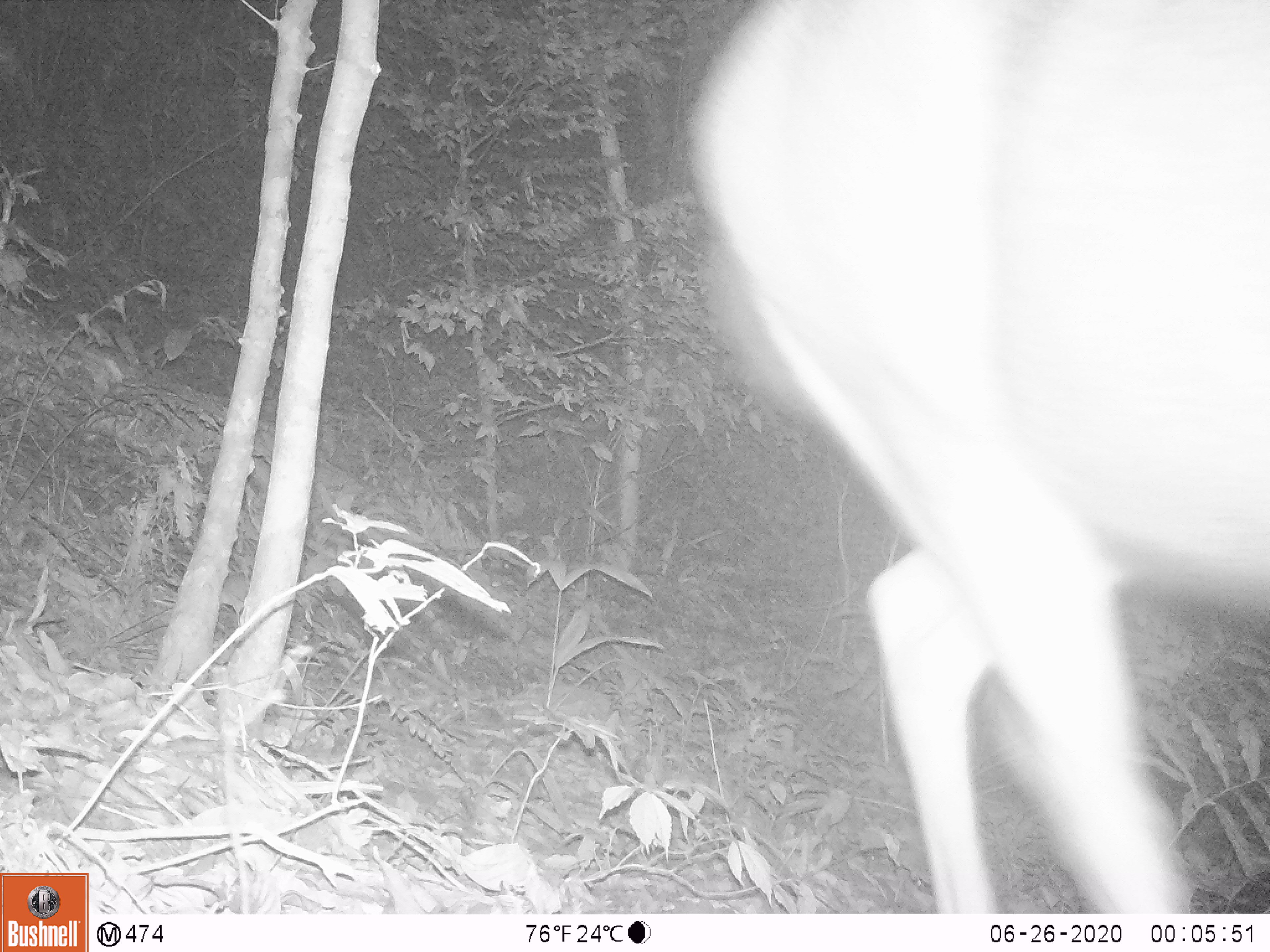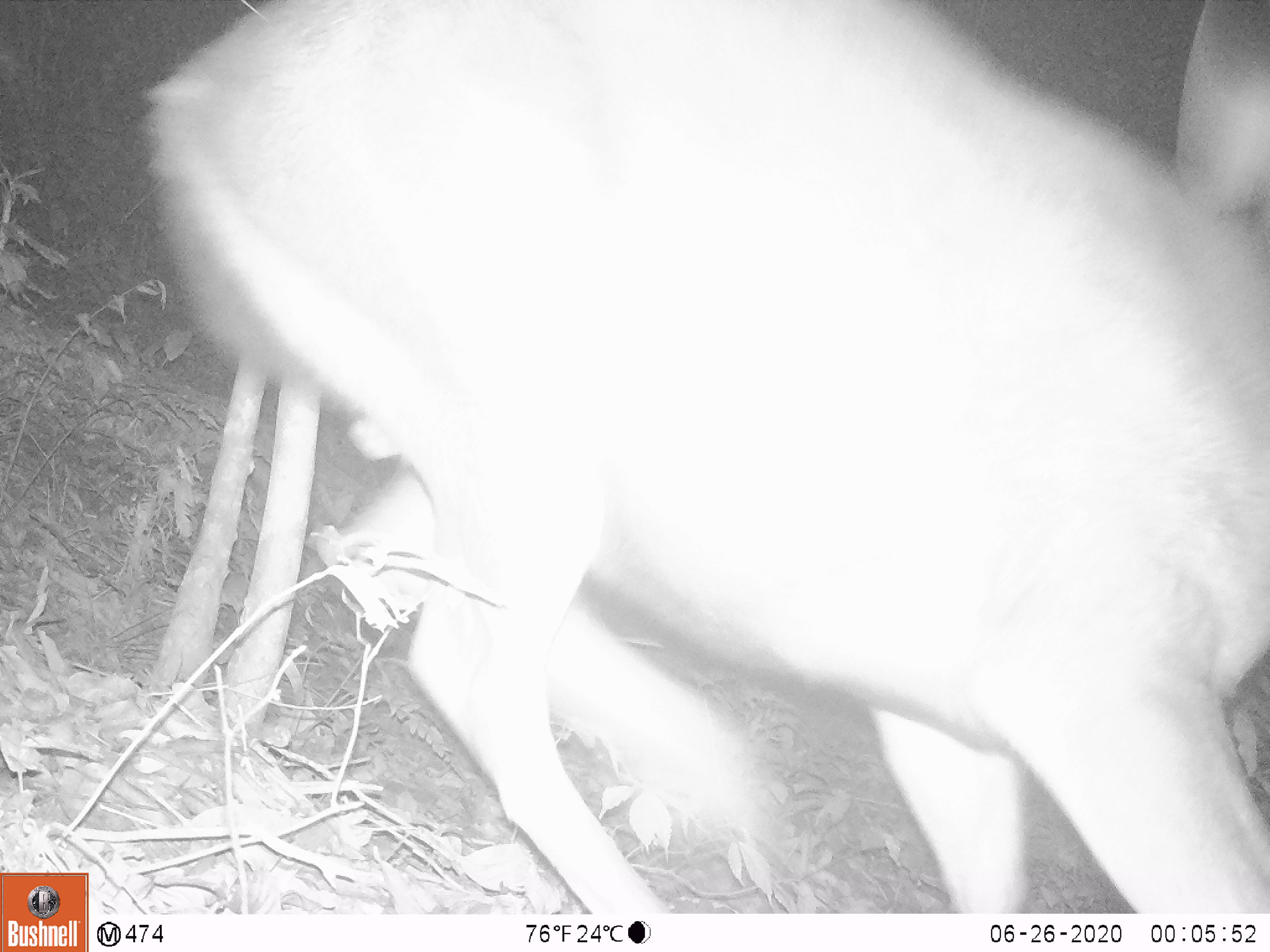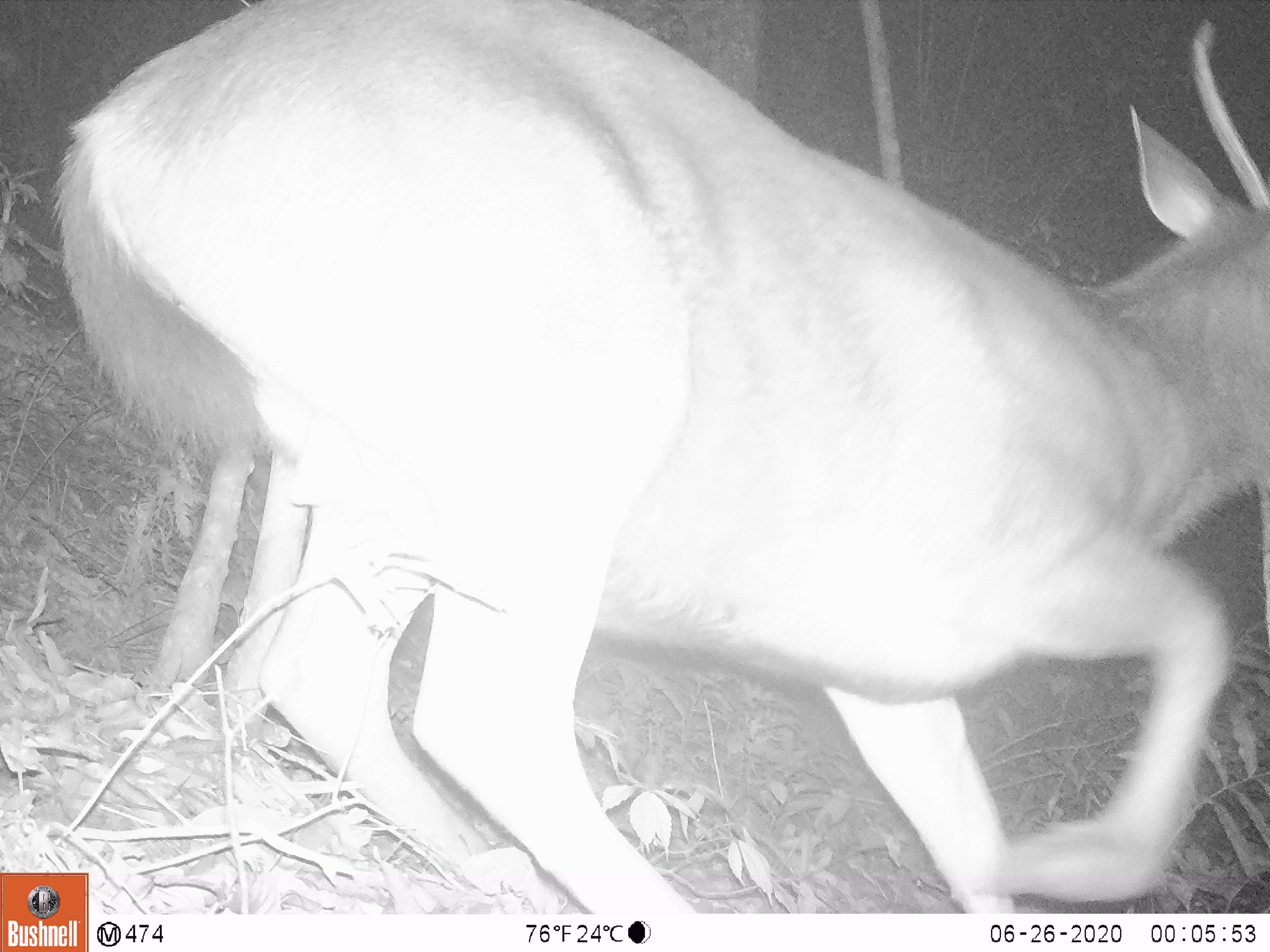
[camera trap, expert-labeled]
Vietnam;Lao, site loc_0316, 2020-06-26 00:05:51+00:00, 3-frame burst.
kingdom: Animalia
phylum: Chordata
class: Mammalia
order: Artiodactyla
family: Cervidae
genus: Rusa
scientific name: Rusa unicolor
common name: sambar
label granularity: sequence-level